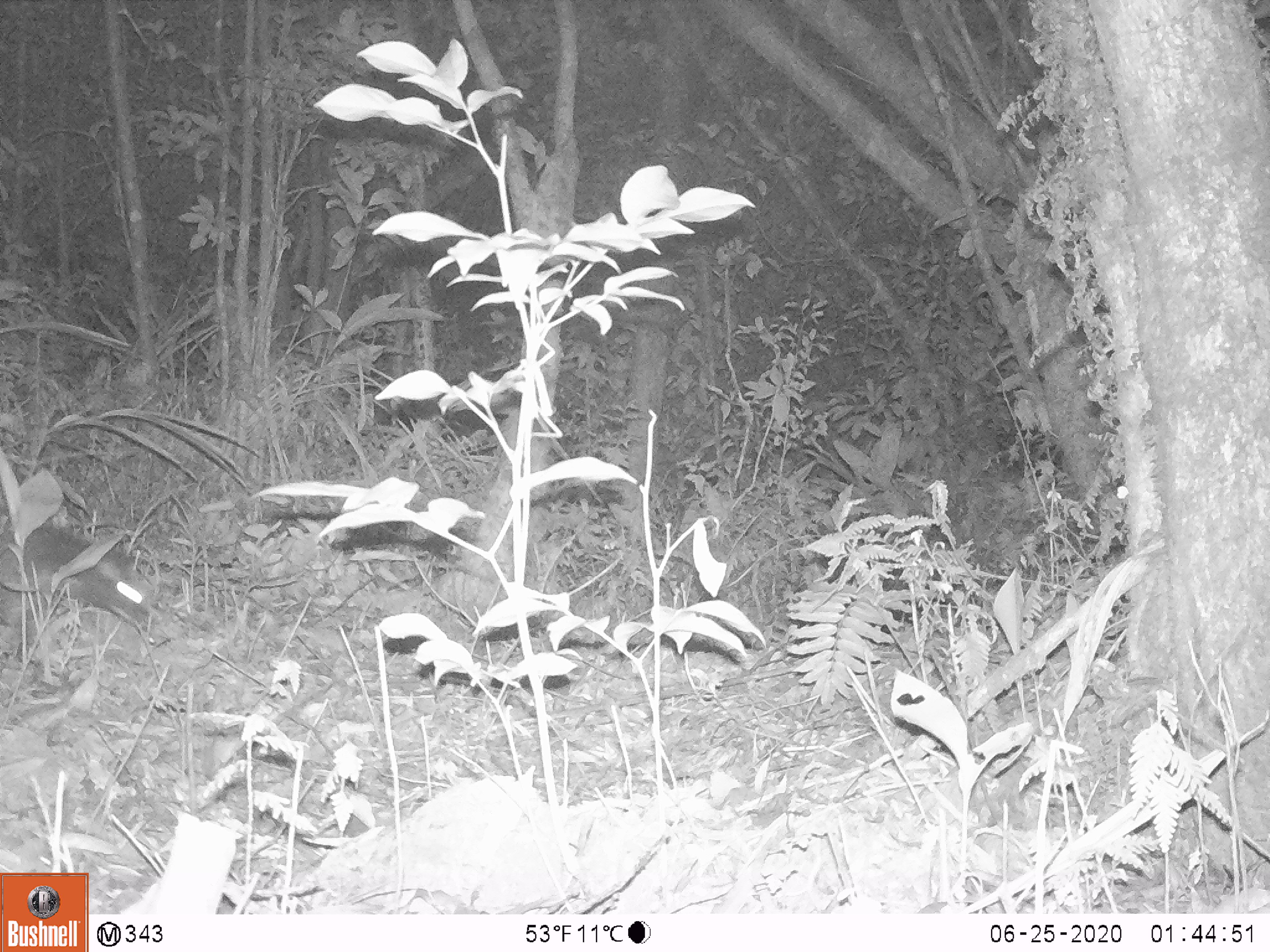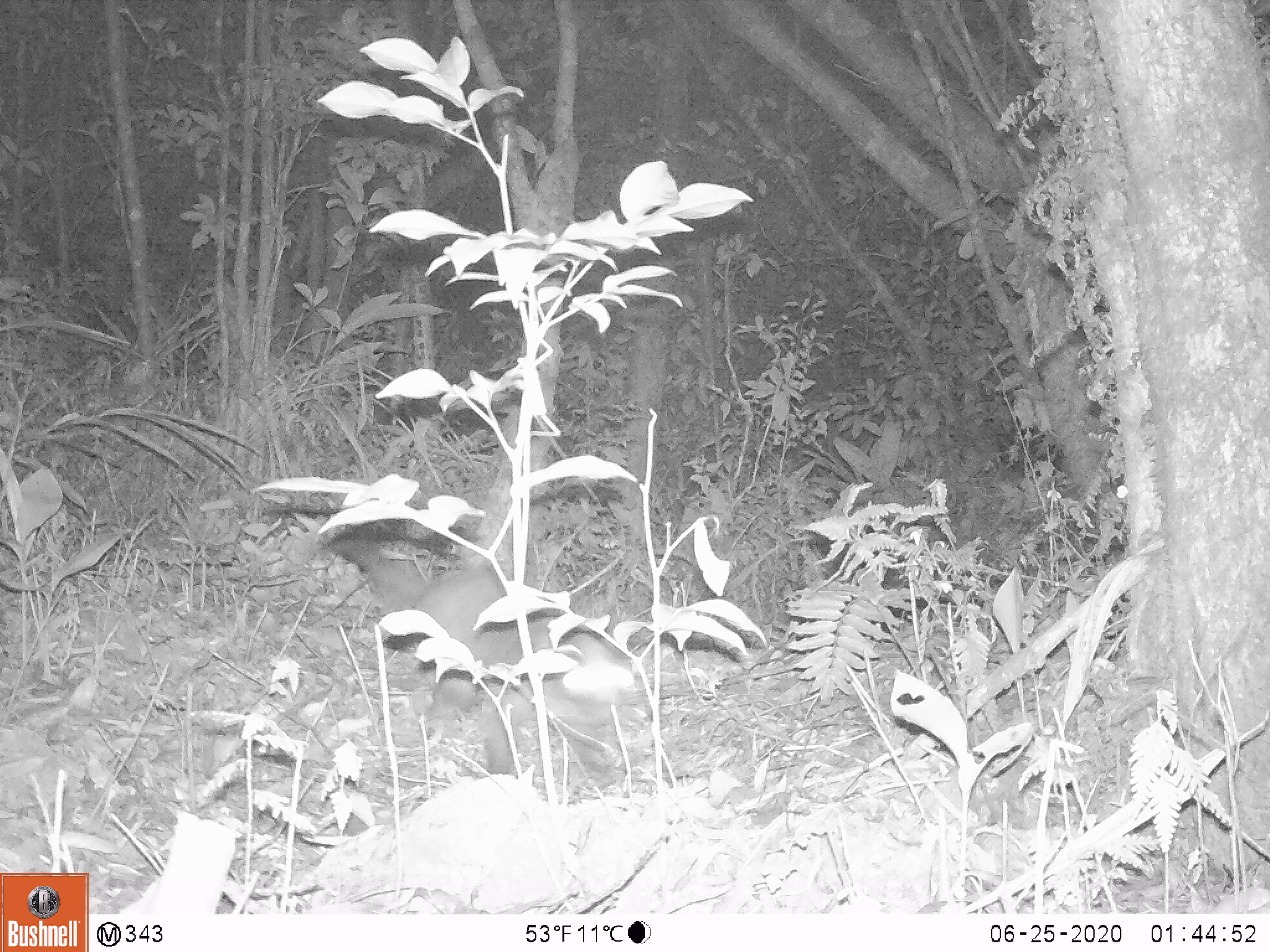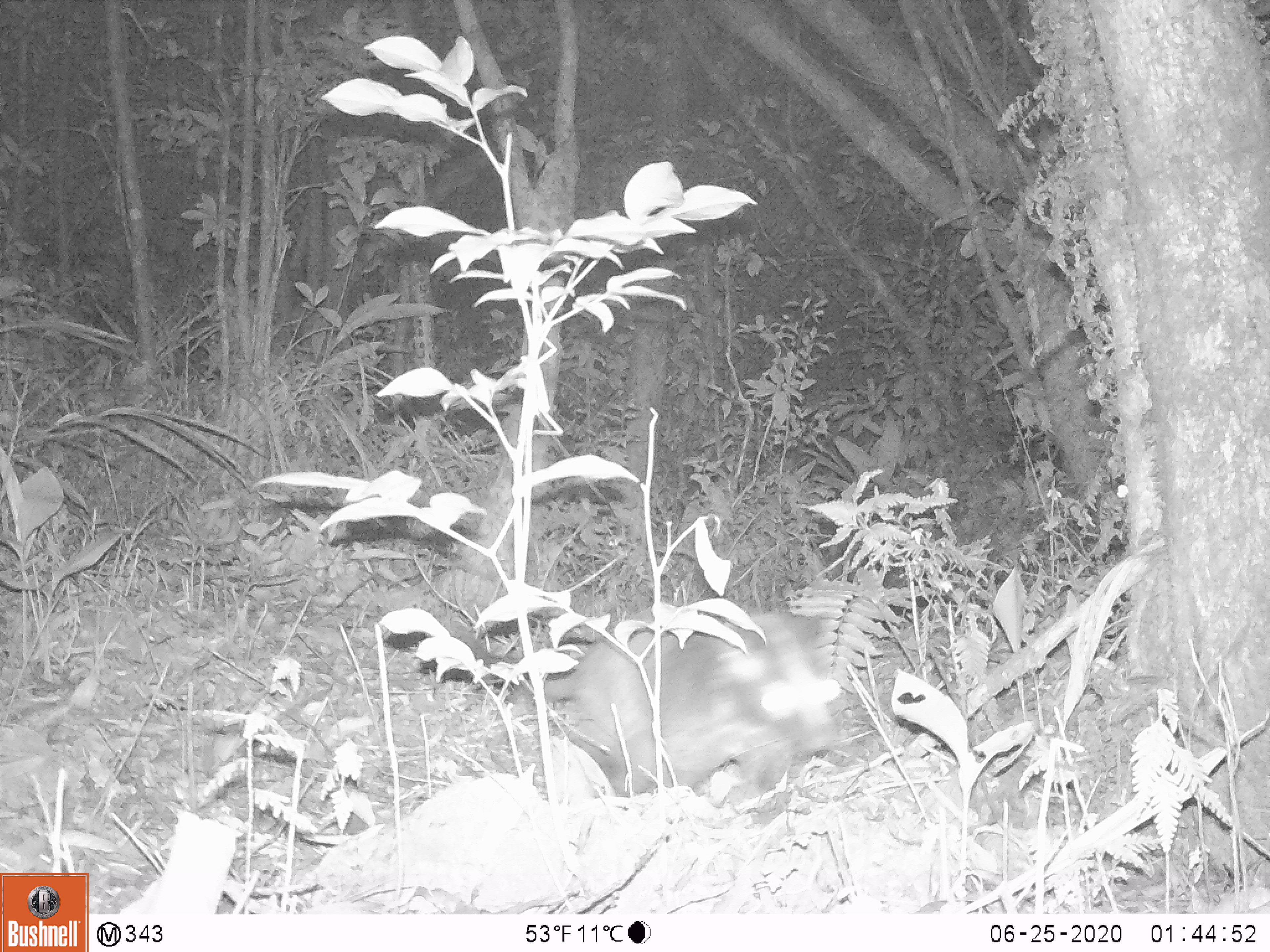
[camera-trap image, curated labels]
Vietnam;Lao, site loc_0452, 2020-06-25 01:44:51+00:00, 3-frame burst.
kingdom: Animalia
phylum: Chordata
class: Mammalia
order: Carnivora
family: Viverridae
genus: Paguma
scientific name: Paguma larvata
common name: masked palm civet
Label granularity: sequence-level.